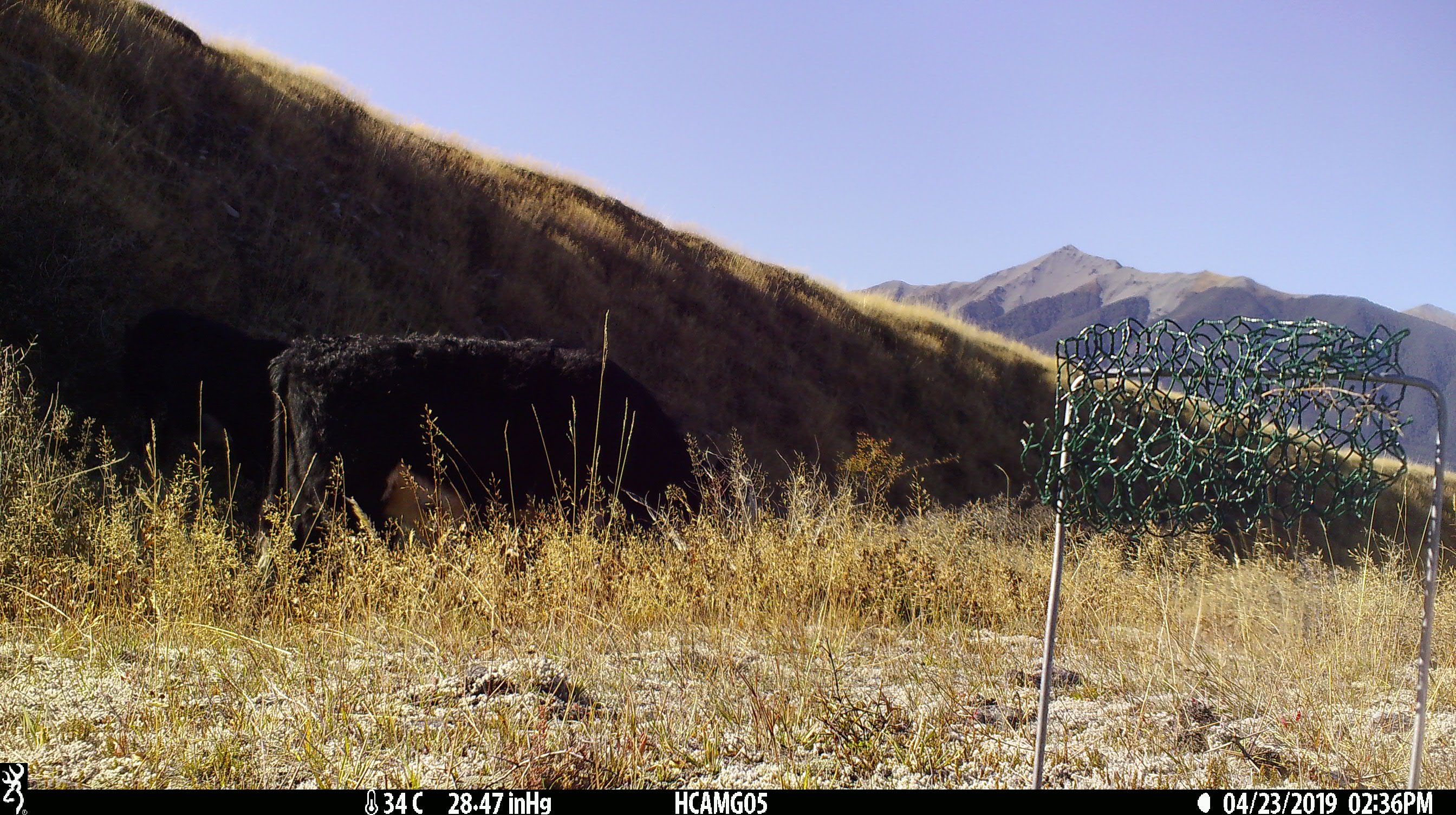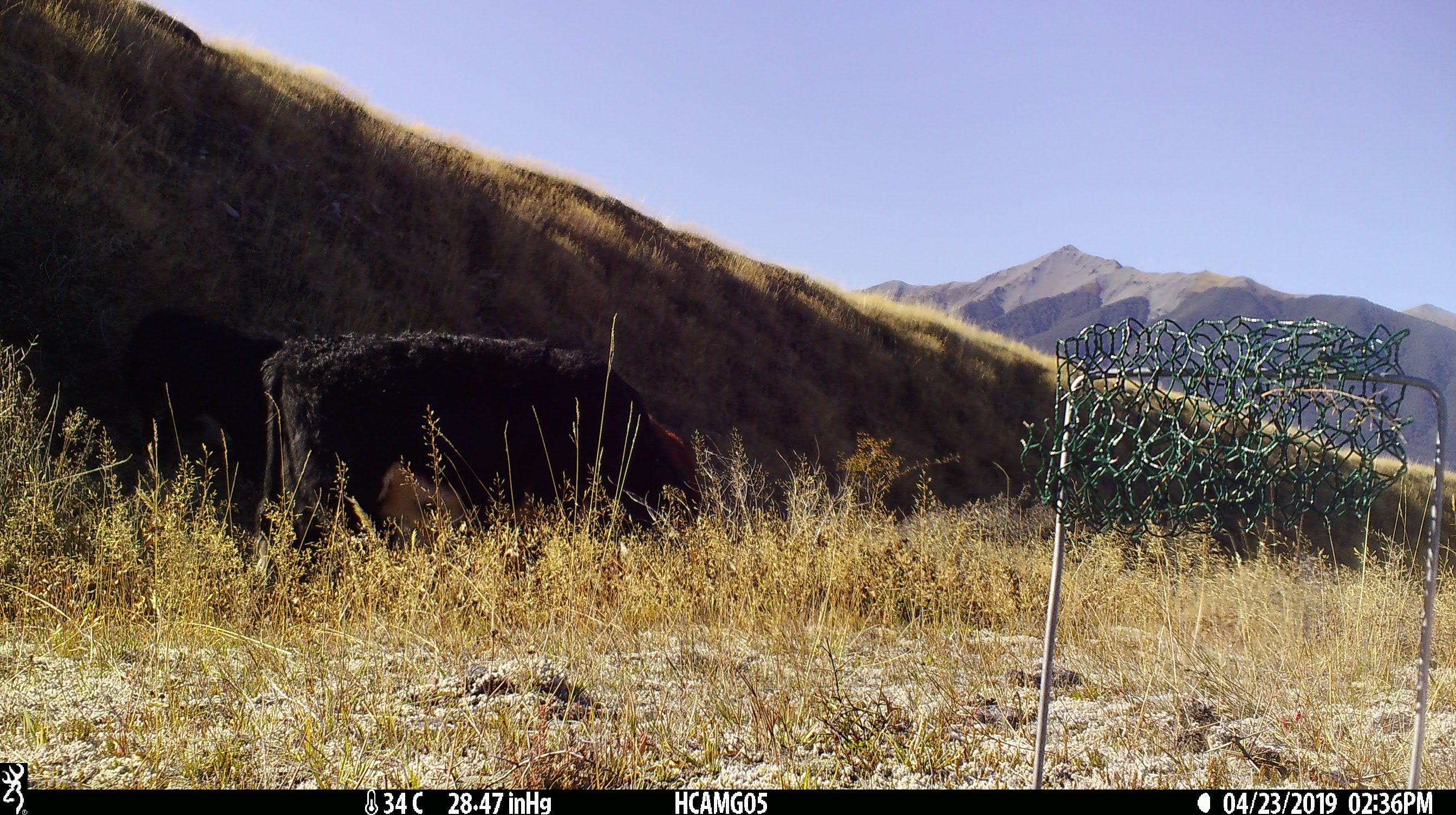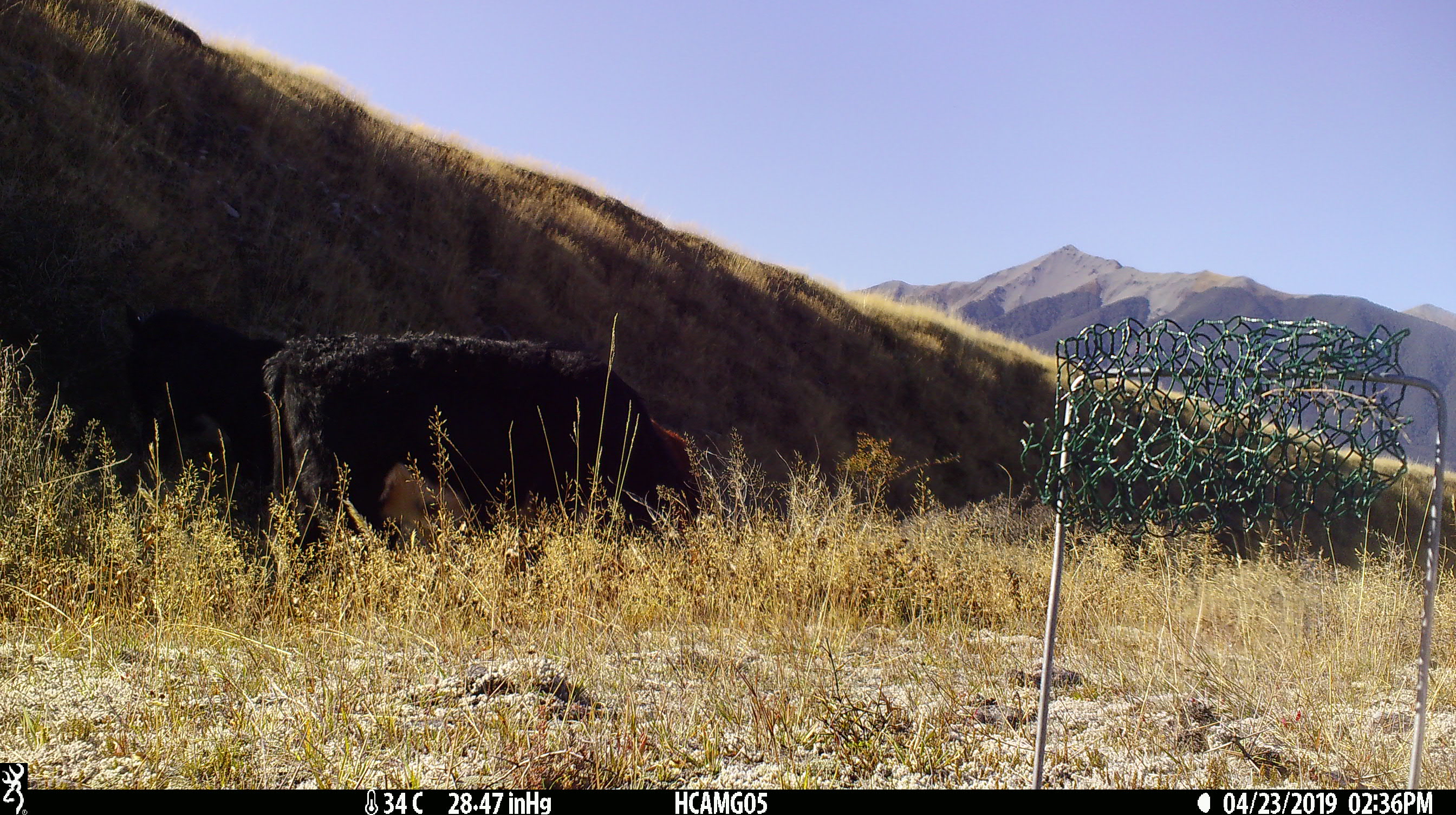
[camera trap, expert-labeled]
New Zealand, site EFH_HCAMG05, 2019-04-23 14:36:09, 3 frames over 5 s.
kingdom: Animalia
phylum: Chordata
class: Mammalia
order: Artiodactyla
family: Bovidae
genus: Bos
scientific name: Bos taurus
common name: domestic cow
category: cow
Cow (domestic cow) (Bos taurus).